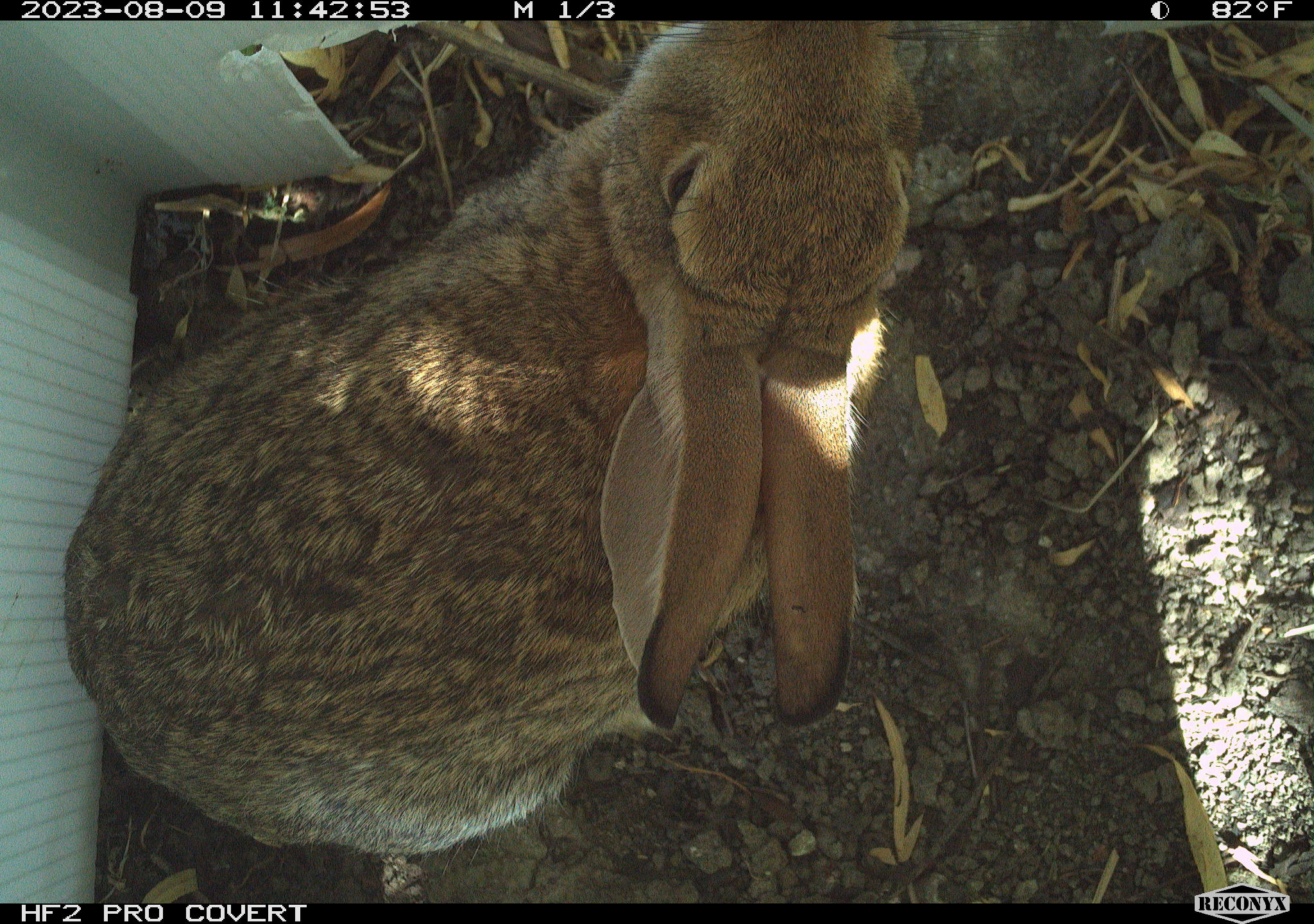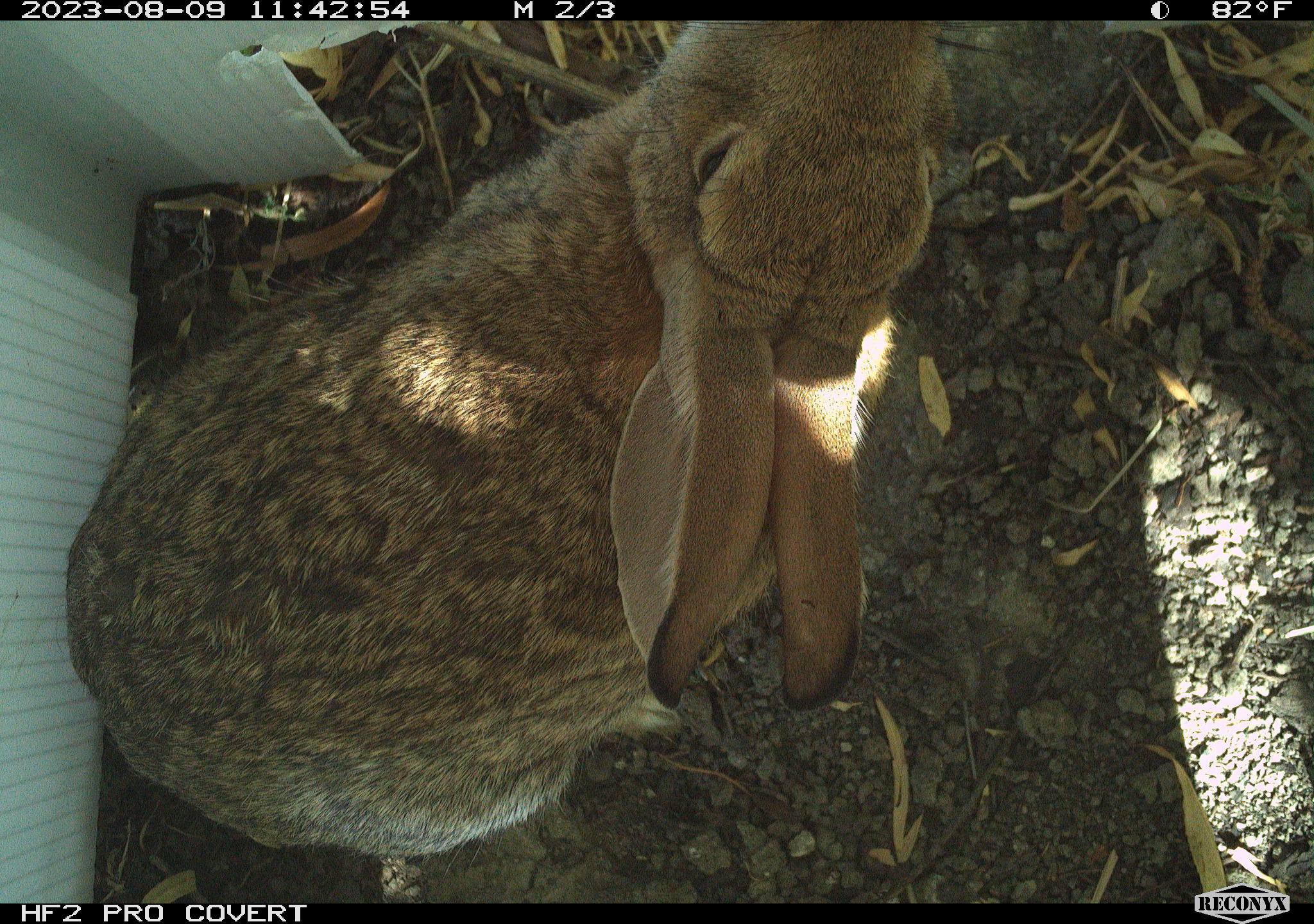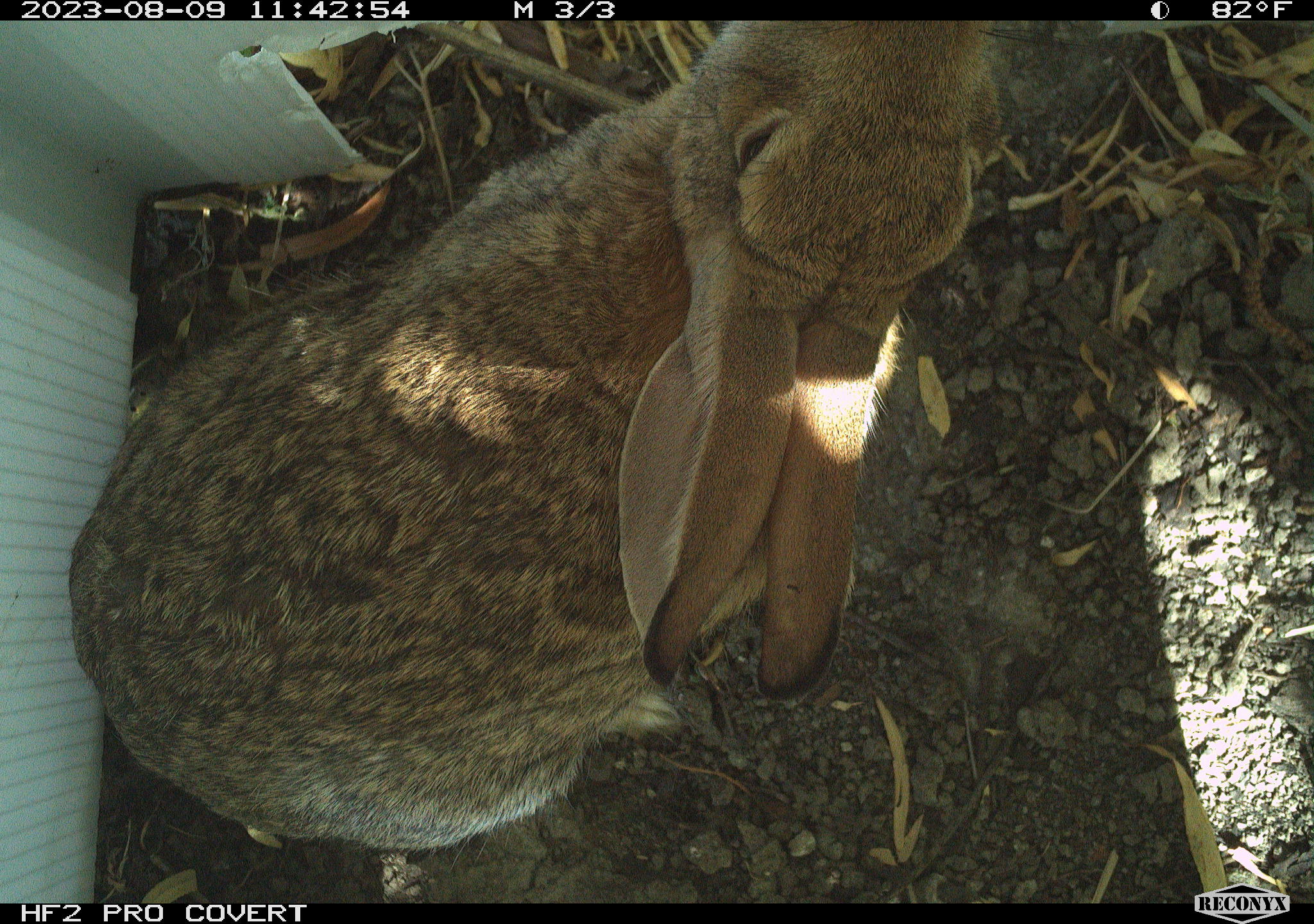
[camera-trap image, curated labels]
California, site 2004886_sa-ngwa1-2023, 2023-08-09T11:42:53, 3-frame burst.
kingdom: Animalia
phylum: Chordata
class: Mammalia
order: Lagomorpha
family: Leporidae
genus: Sylvilagus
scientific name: Sylvilagus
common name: cottontail rabbits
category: sylvilagus species